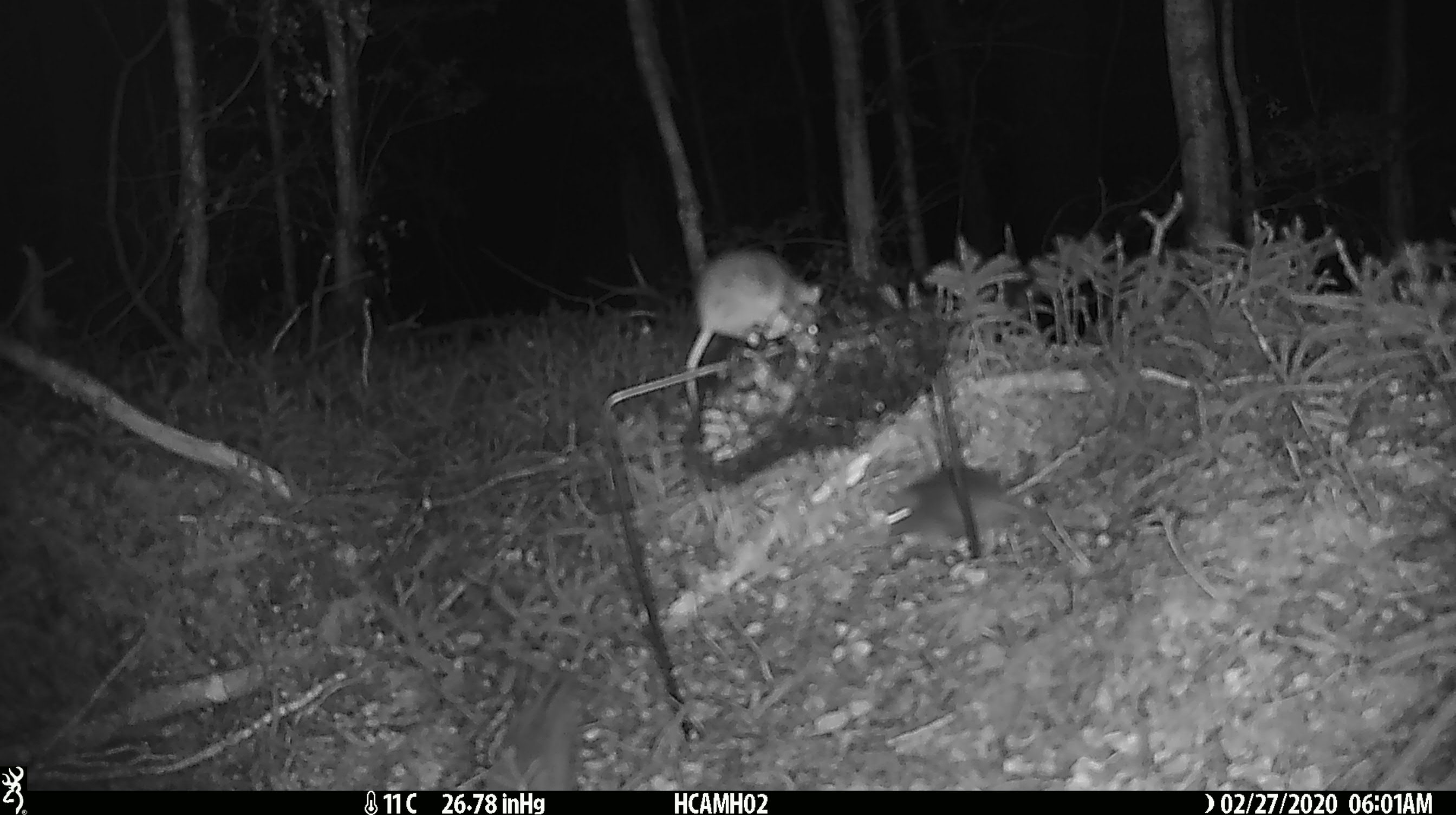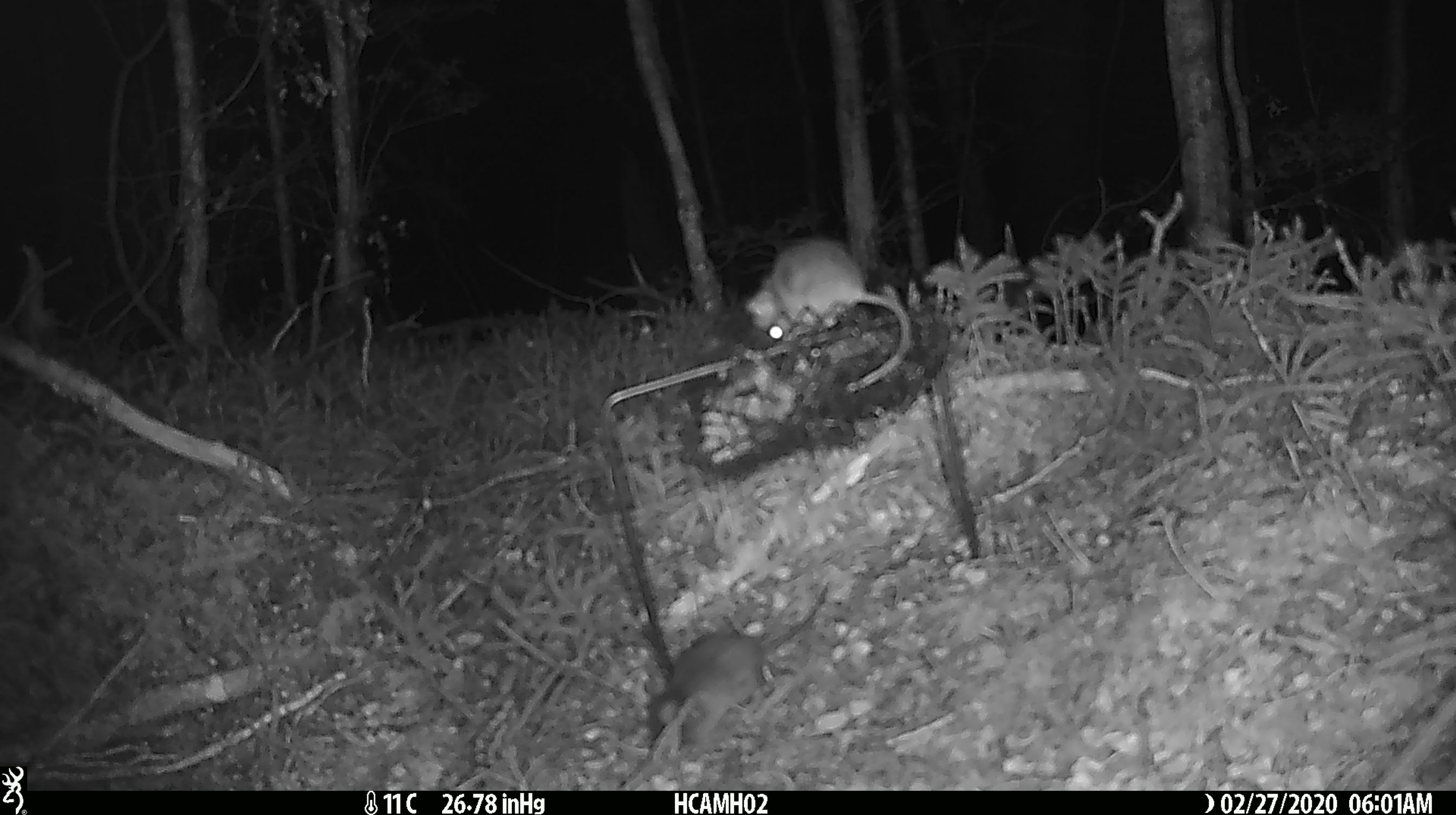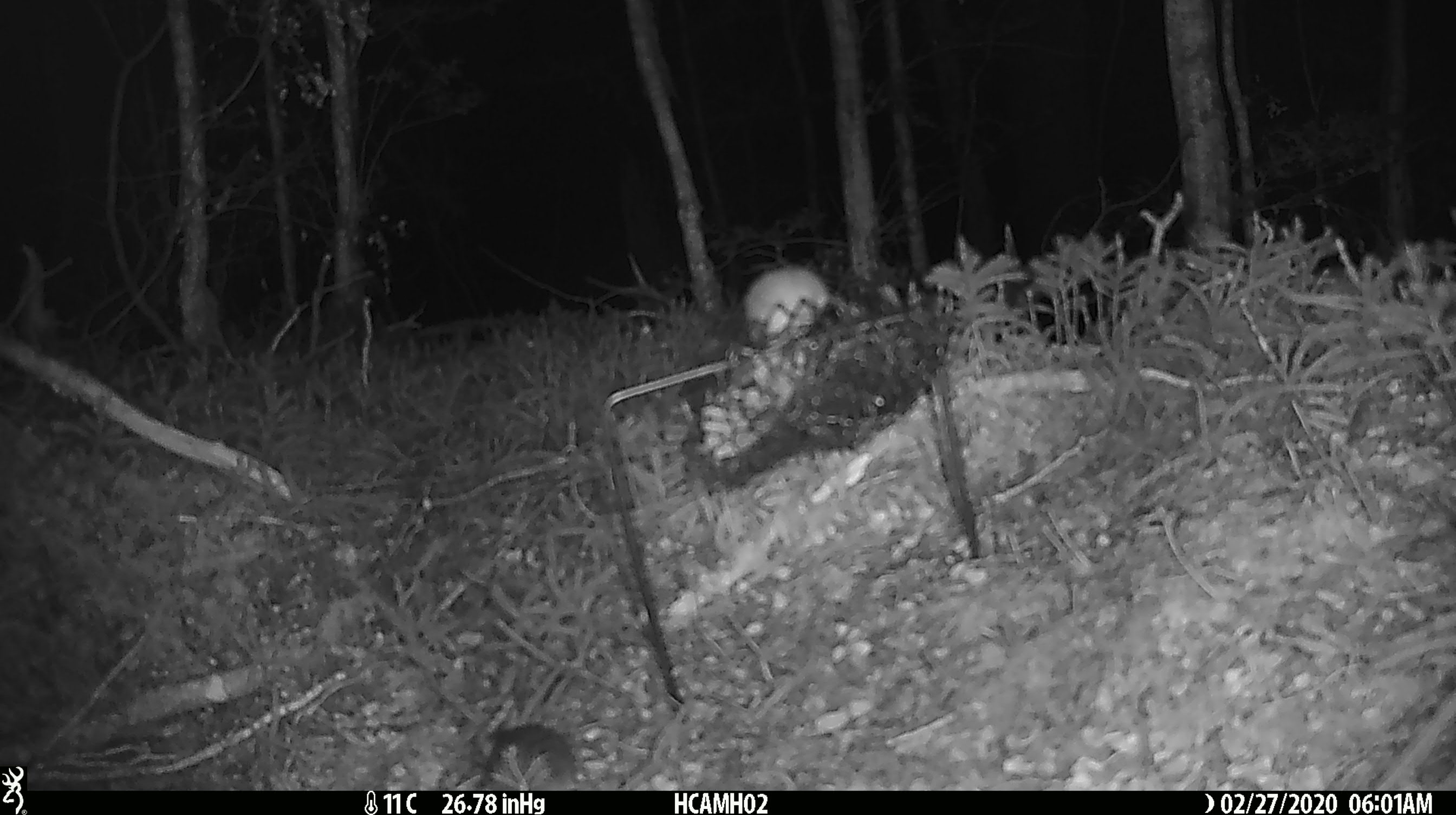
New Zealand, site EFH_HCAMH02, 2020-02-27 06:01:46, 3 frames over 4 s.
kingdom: Animalia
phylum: Chordata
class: Mammalia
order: Rodentia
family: Muridae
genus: Mus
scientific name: Mus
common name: mouse